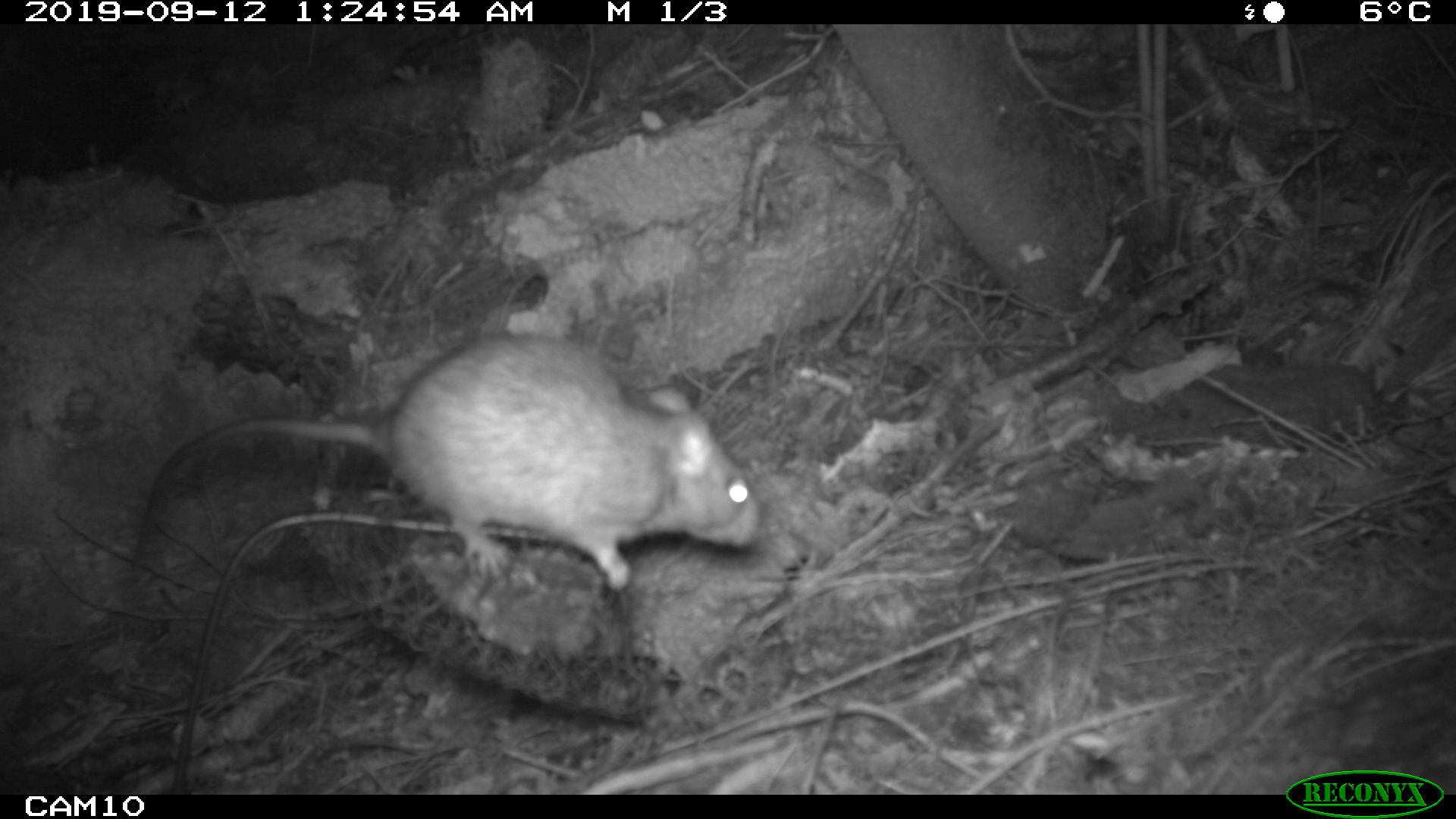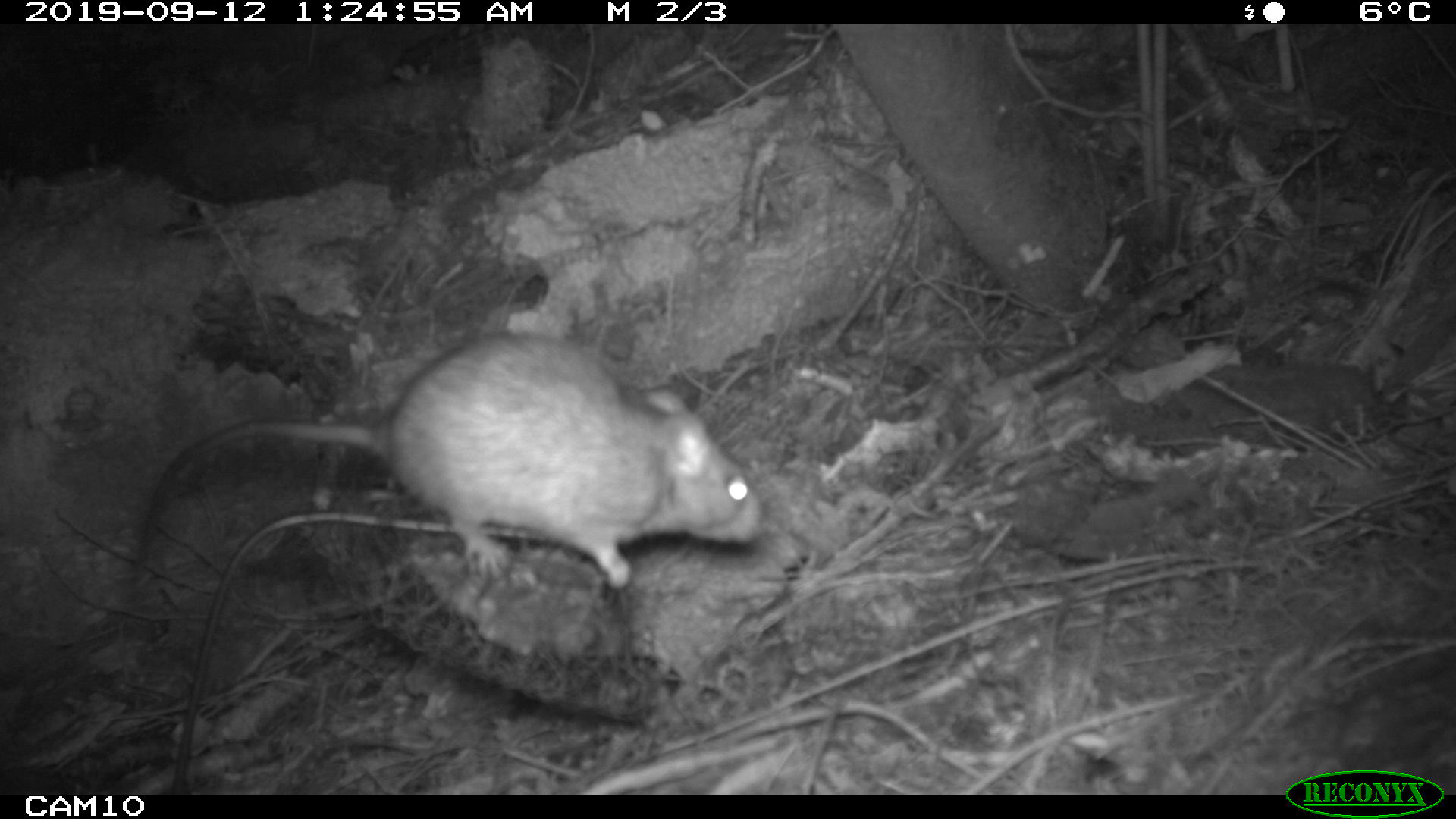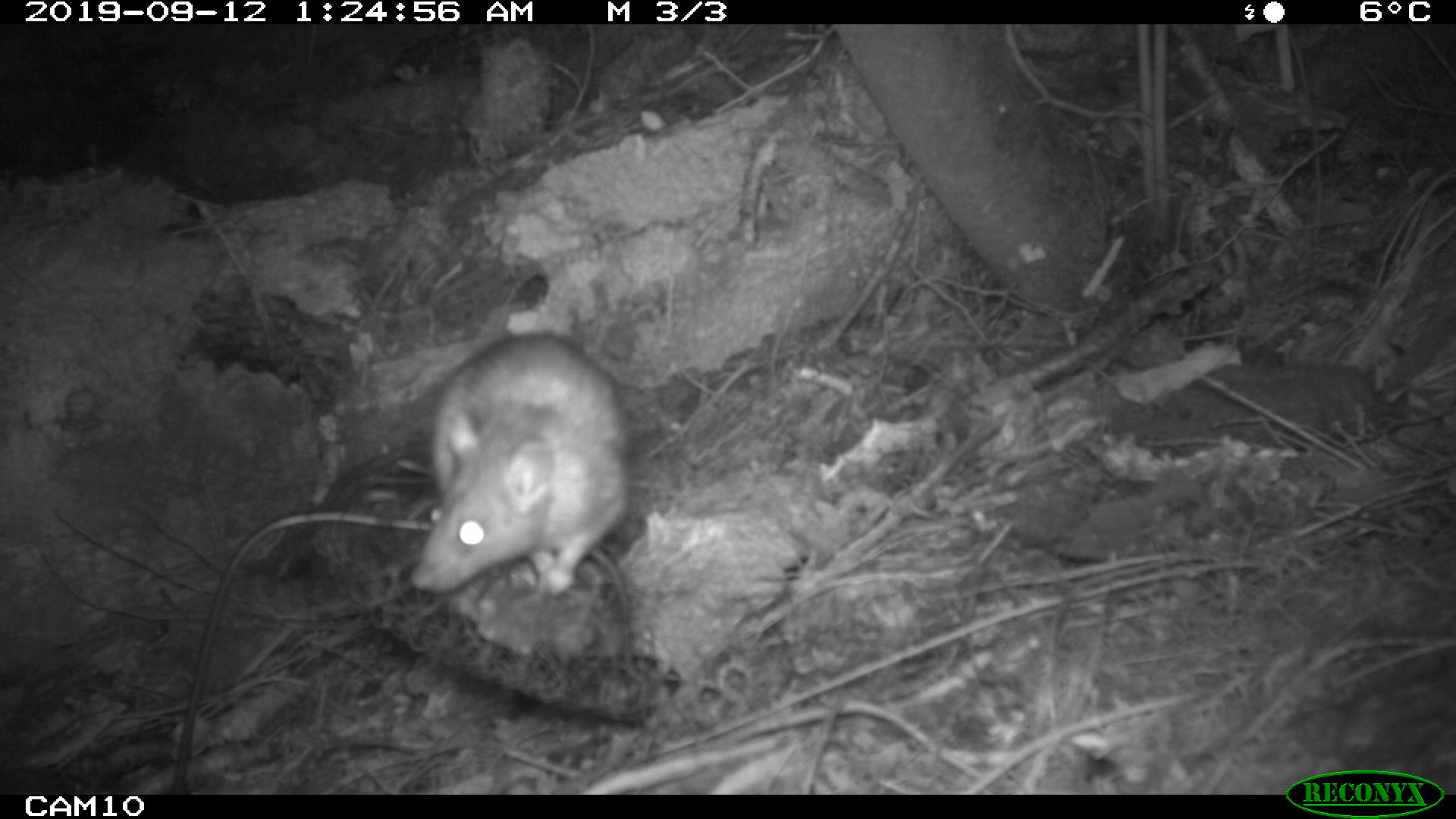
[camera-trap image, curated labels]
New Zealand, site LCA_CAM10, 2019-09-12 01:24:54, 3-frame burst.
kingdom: Animalia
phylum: Chordata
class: Mammalia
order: Rodentia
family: Muridae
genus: Rattus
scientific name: Rattus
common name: rat